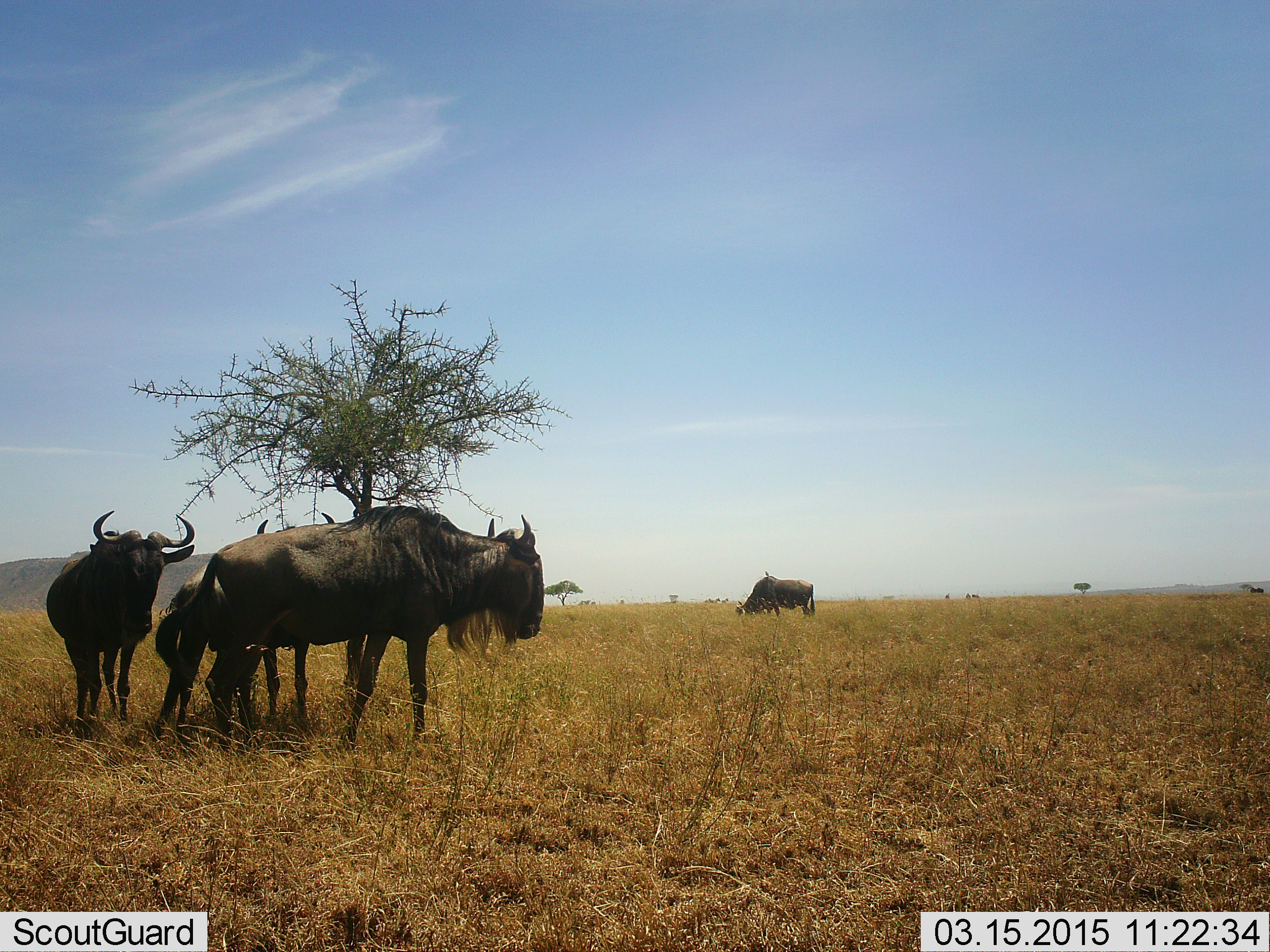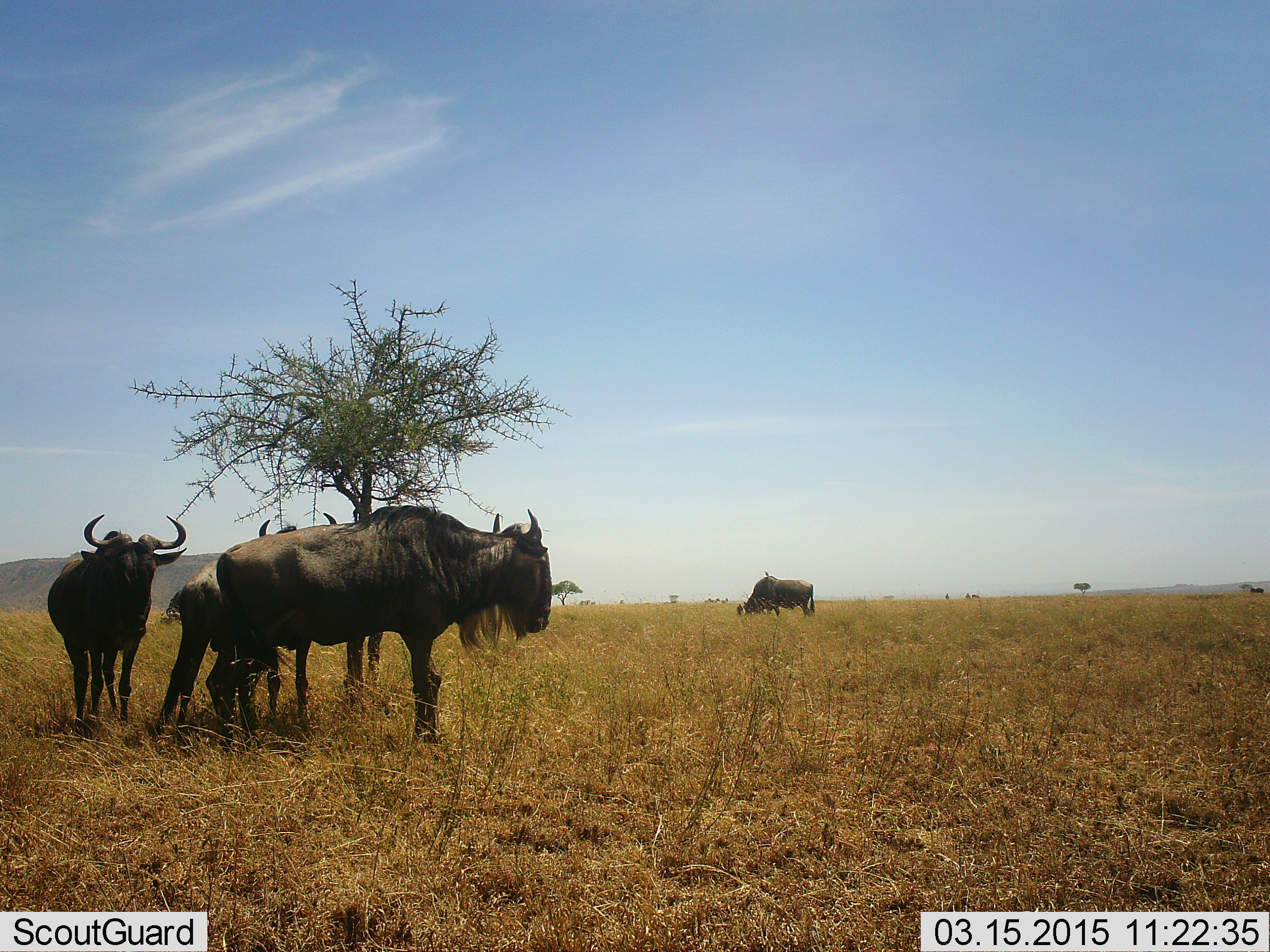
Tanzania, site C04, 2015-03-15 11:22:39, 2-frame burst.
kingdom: Animalia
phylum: Chordata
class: Mammalia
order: Artiodactyla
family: Bovidae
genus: Connochaetes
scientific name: Connochaetes taurinus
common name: blue wildebeest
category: wildebeest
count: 4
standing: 100%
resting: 30%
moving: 10%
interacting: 10%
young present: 0%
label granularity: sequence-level